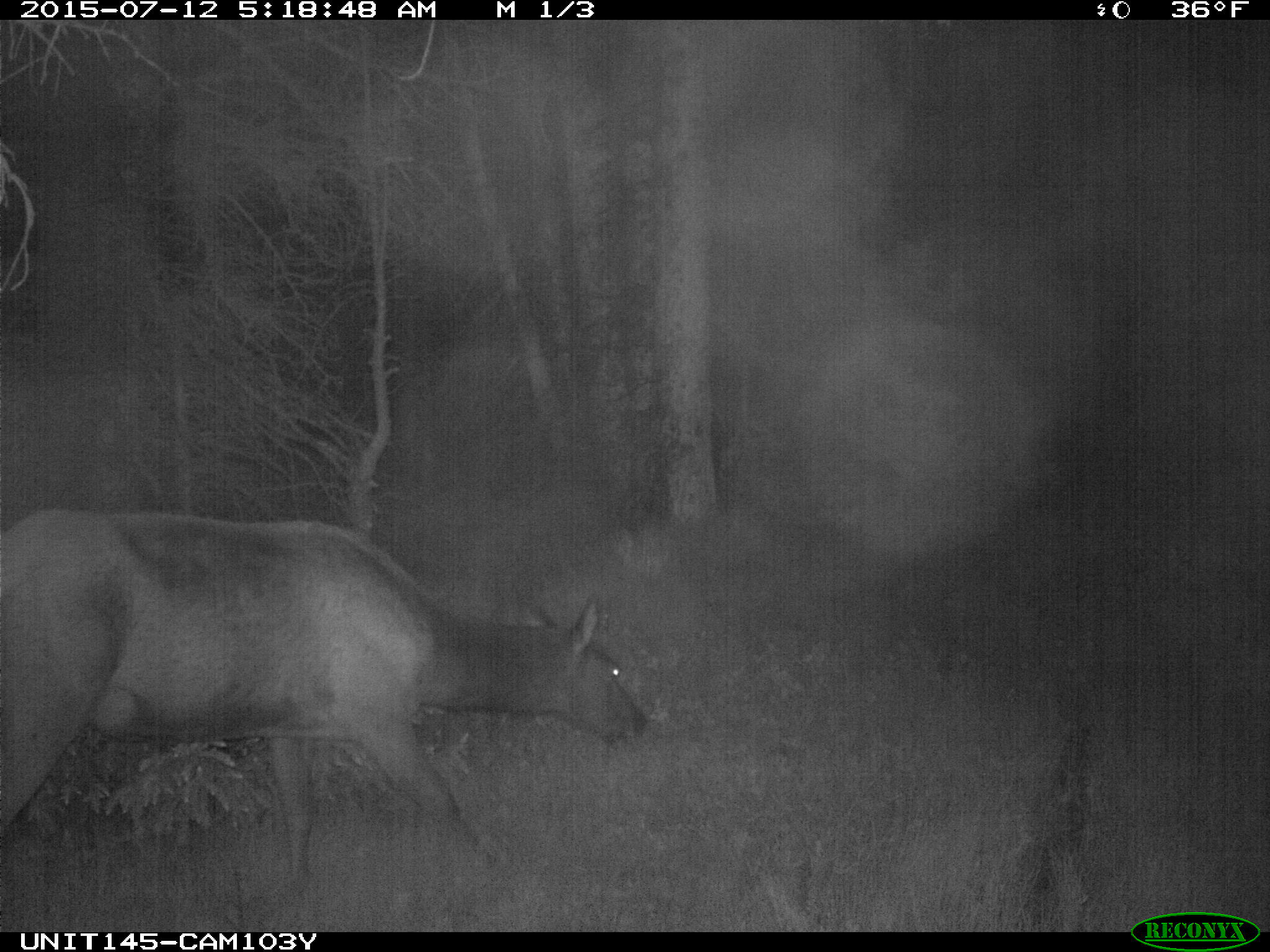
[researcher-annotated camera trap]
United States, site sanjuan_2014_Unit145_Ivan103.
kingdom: Animalia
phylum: Chordata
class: Mammalia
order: Artiodactyla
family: Cervidae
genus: Cervus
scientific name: Cervus elaphus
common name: red deer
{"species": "Cervus elaphus (red deer)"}